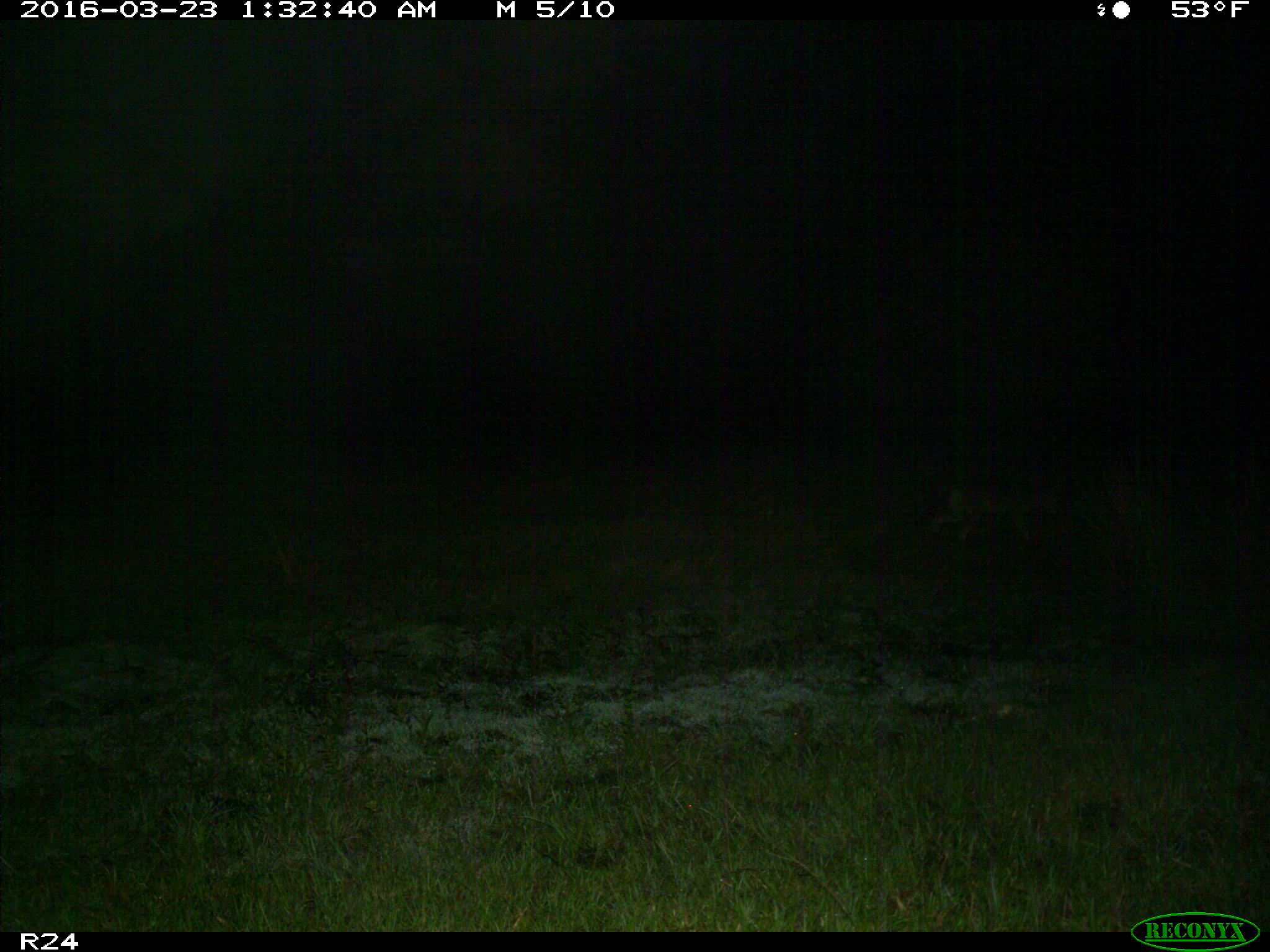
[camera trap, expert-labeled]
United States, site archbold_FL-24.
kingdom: Animalia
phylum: Chordata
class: Mammalia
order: Carnivora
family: Canidae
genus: Canis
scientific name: Canis latrans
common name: coyote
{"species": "Canis latrans (coyote)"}